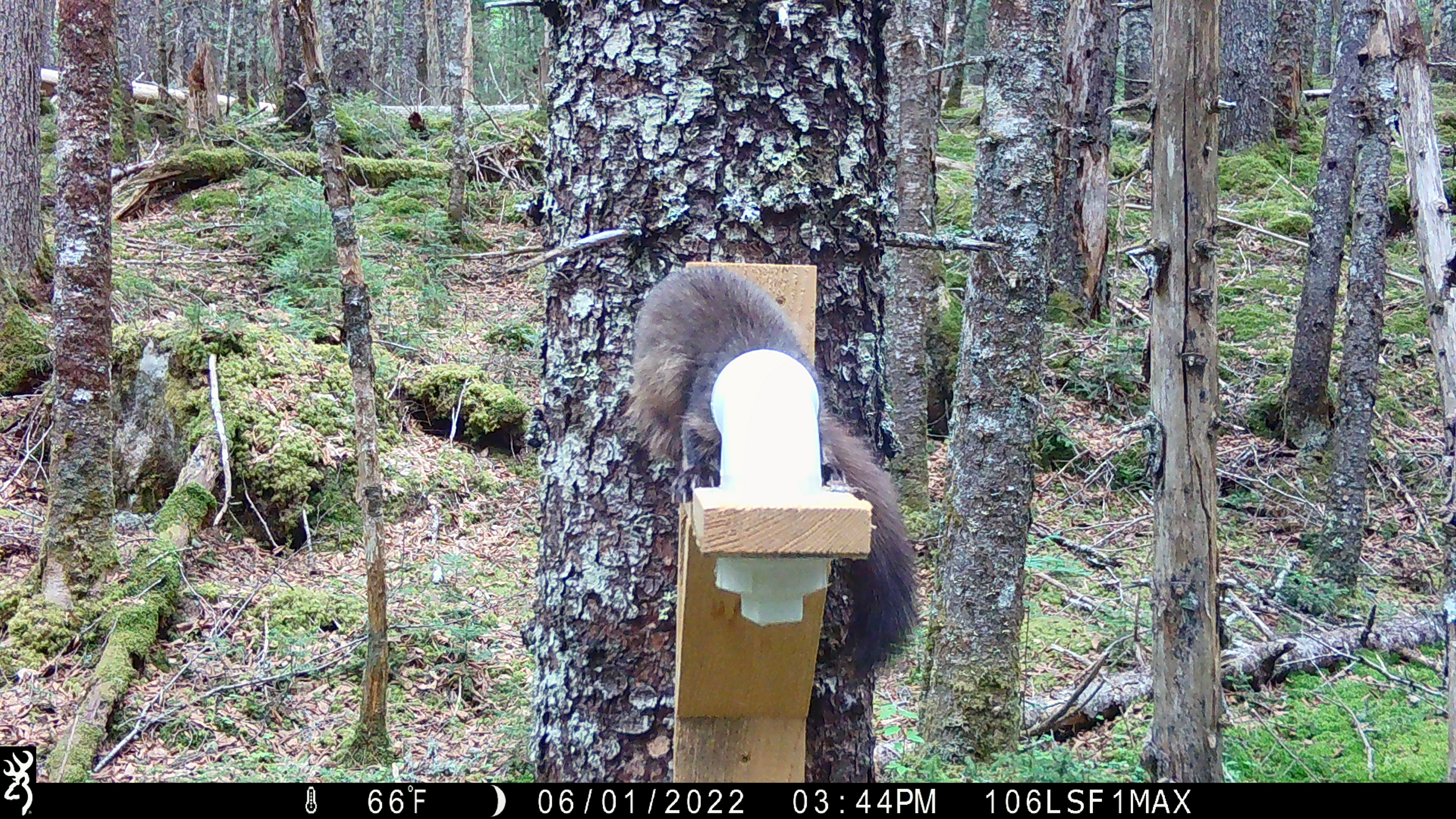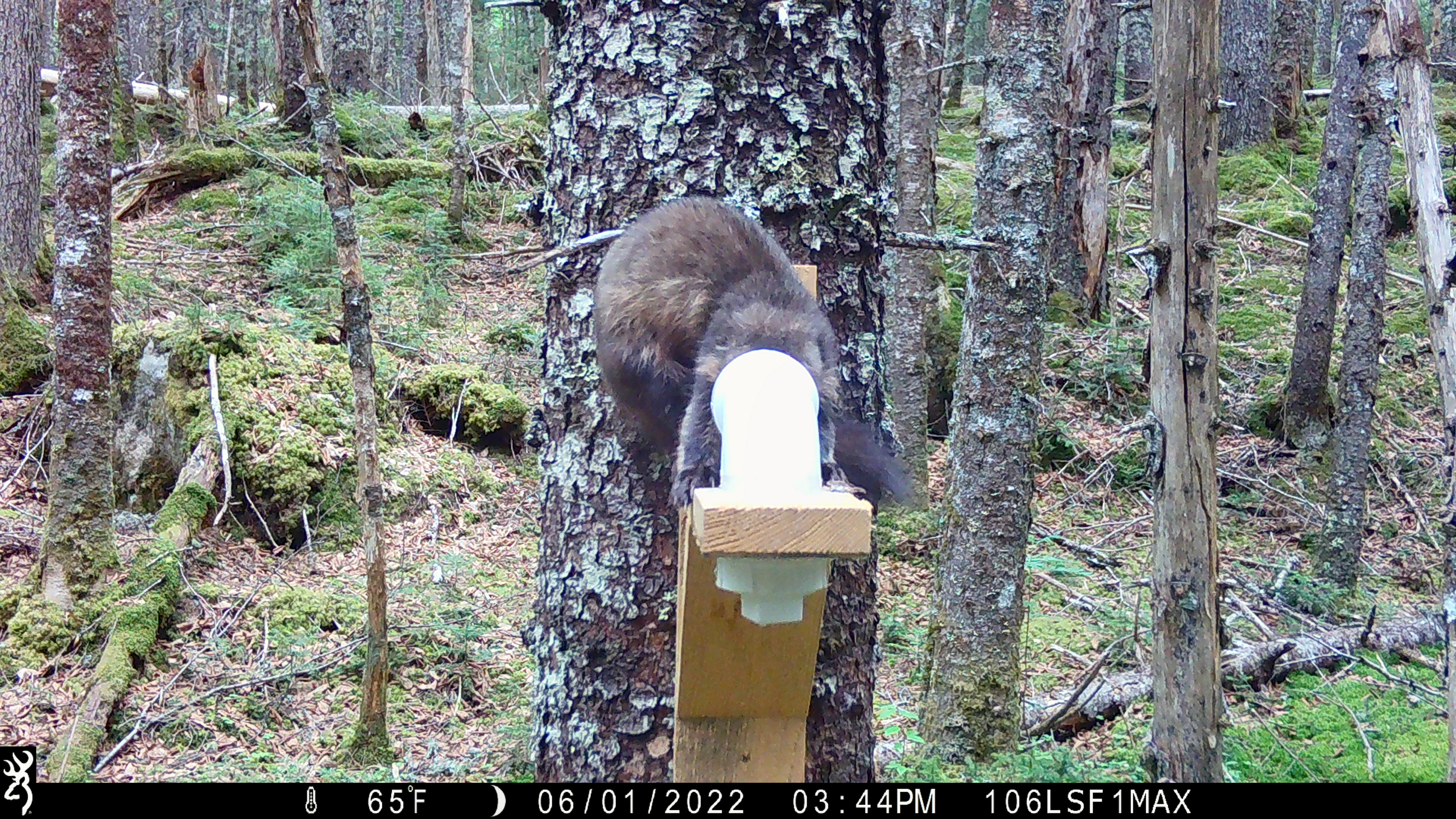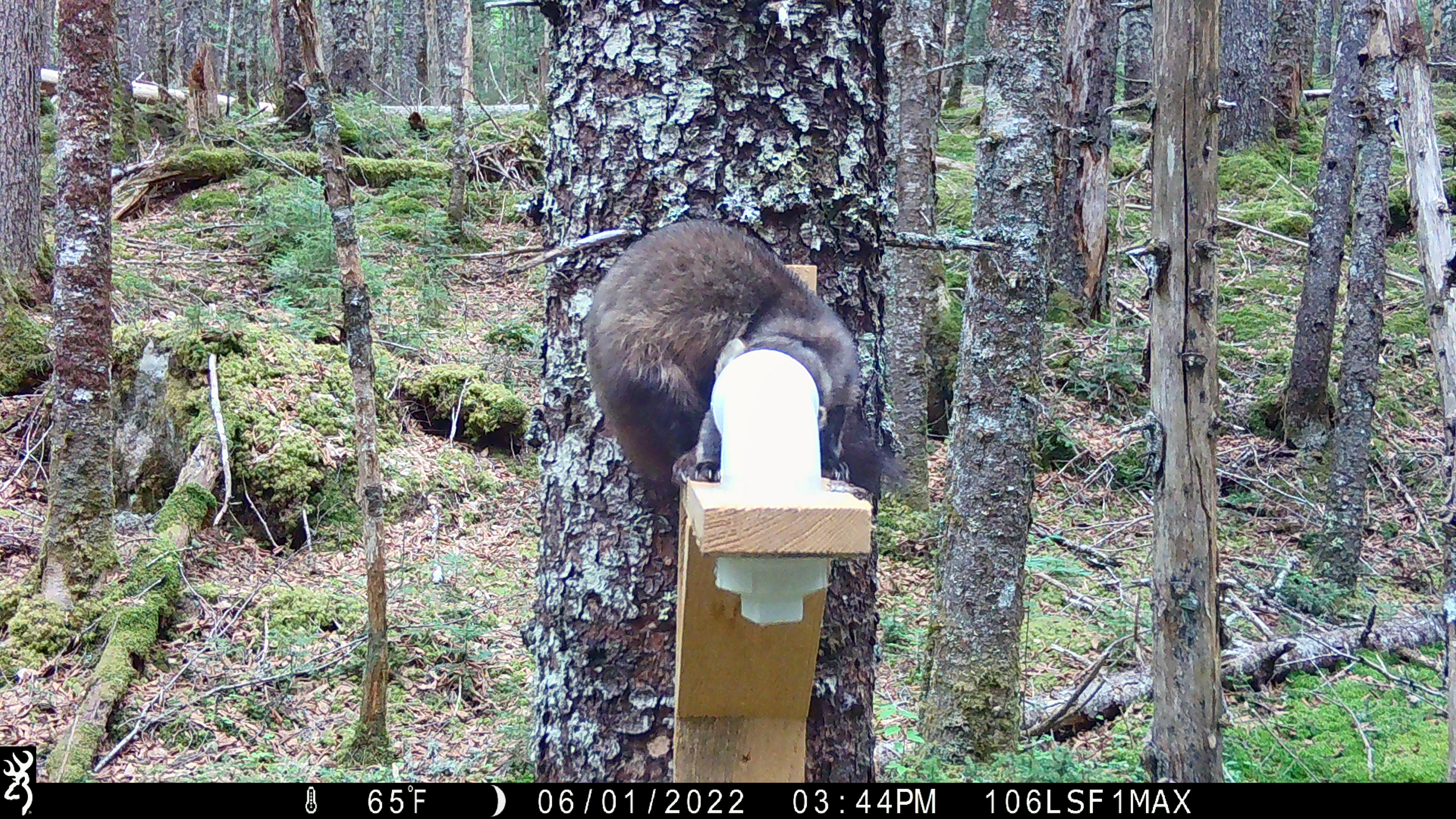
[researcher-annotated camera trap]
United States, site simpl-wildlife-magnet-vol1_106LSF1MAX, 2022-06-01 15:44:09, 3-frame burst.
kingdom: Animalia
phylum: Chordata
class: Mammalia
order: Carnivora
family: Mustelidae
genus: Martes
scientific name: Martes americana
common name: american marten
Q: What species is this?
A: American marten (Martes americana).